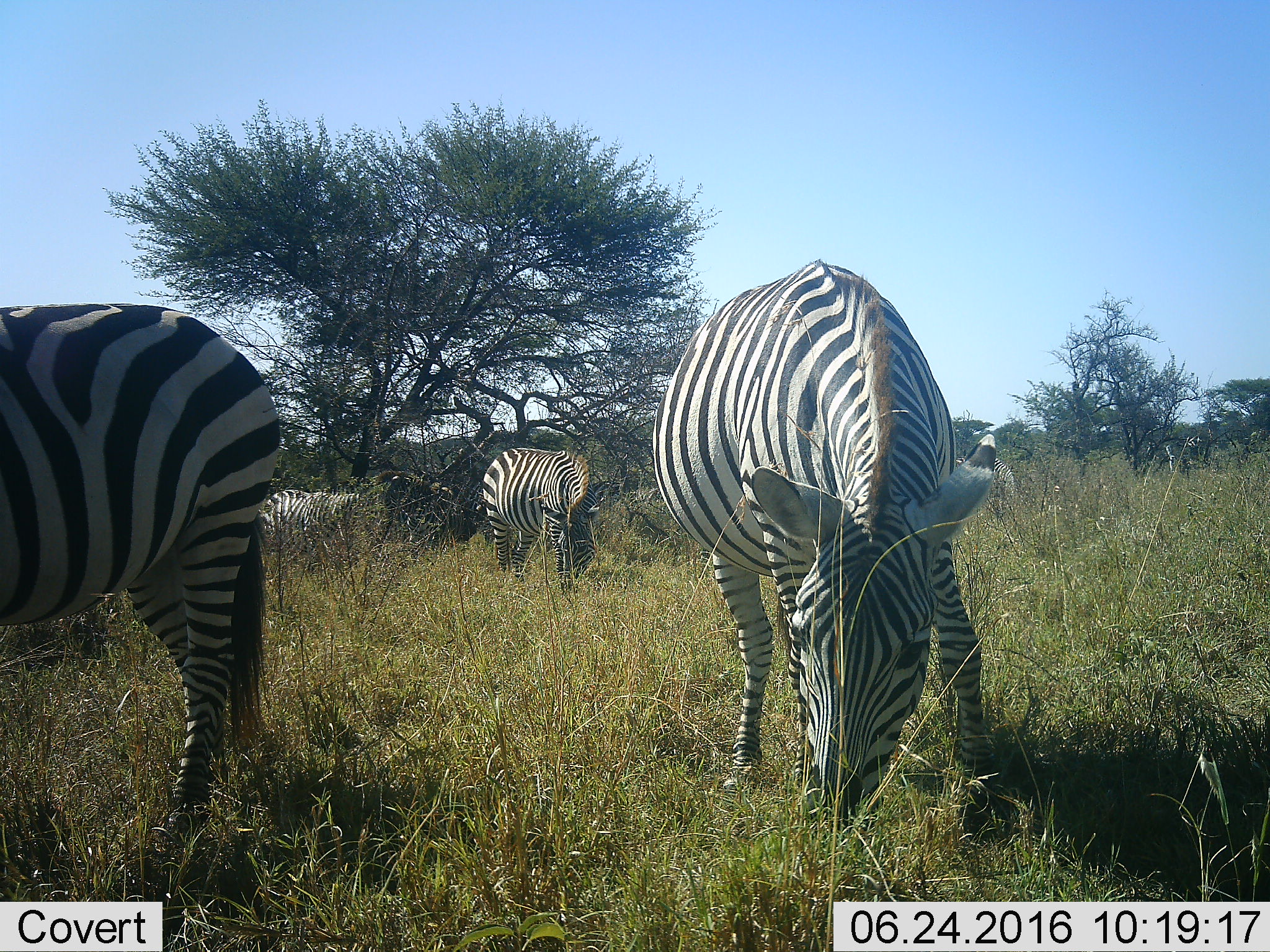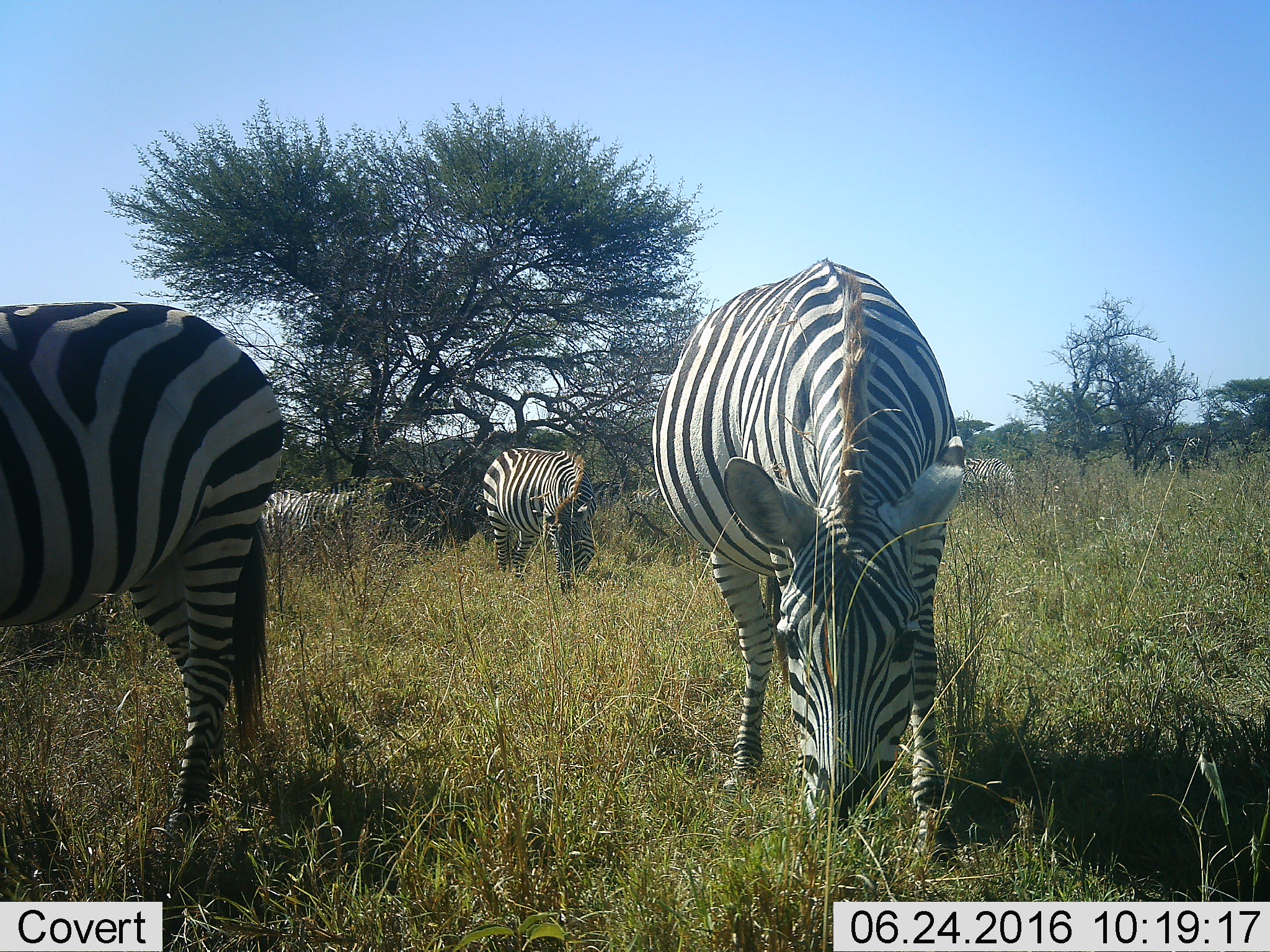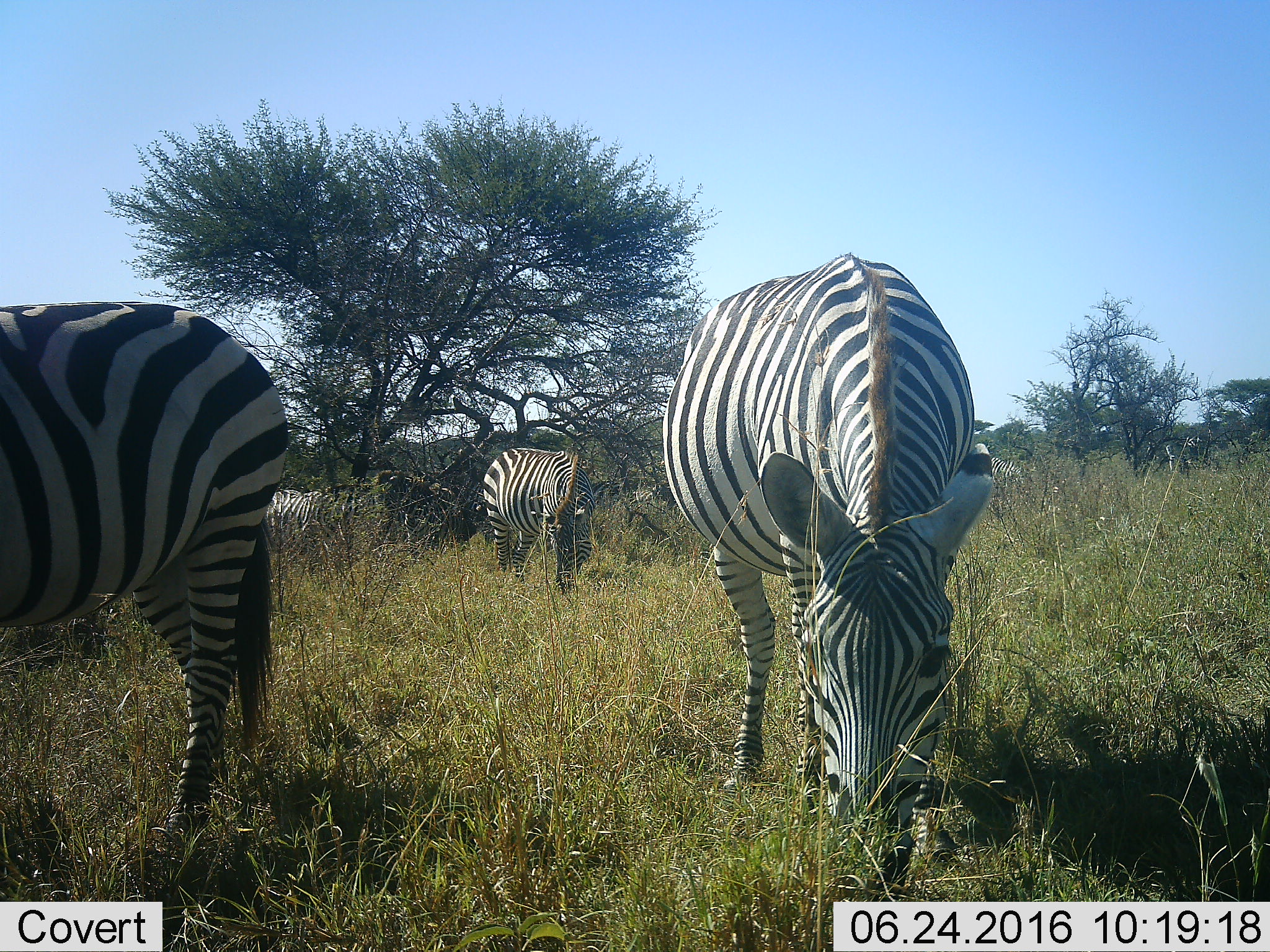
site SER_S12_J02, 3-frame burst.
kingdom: Animalia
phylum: Chordata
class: Mammalia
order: Perissodactyla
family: Equidae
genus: Equus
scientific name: Equus quagga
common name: plains zebra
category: zebraplains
Zebraplains (plains zebra) (Equus quagga), count 6. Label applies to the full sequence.